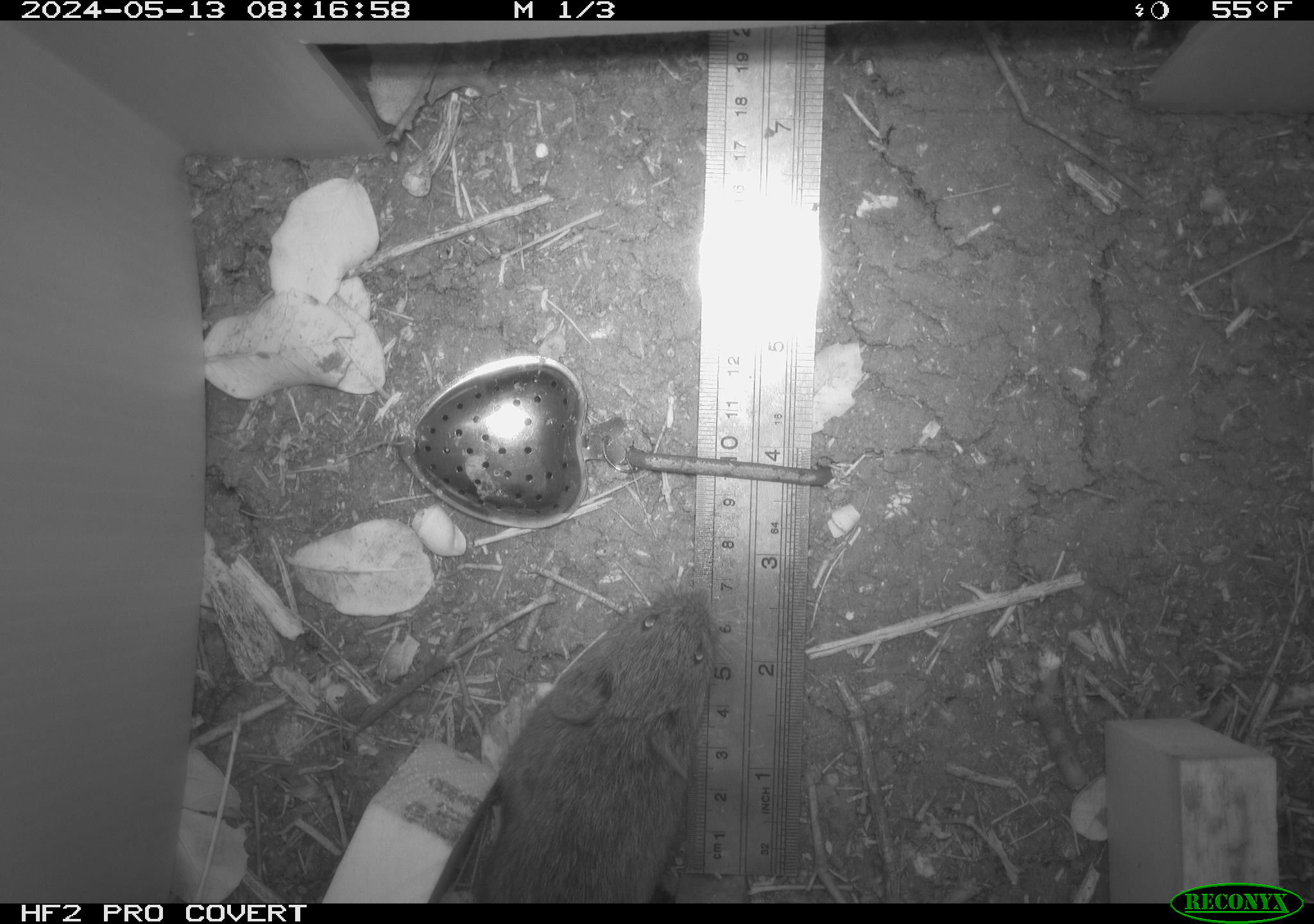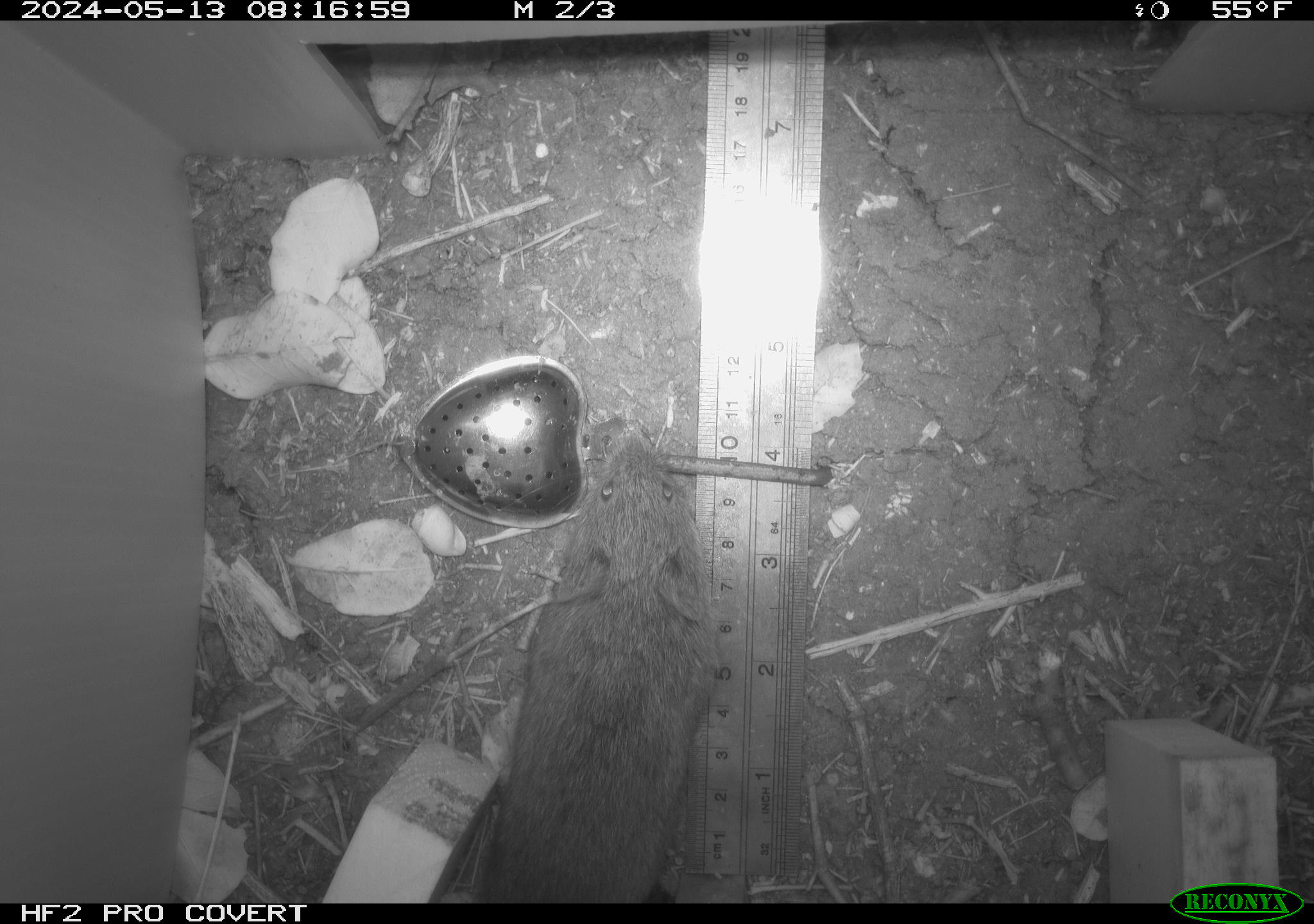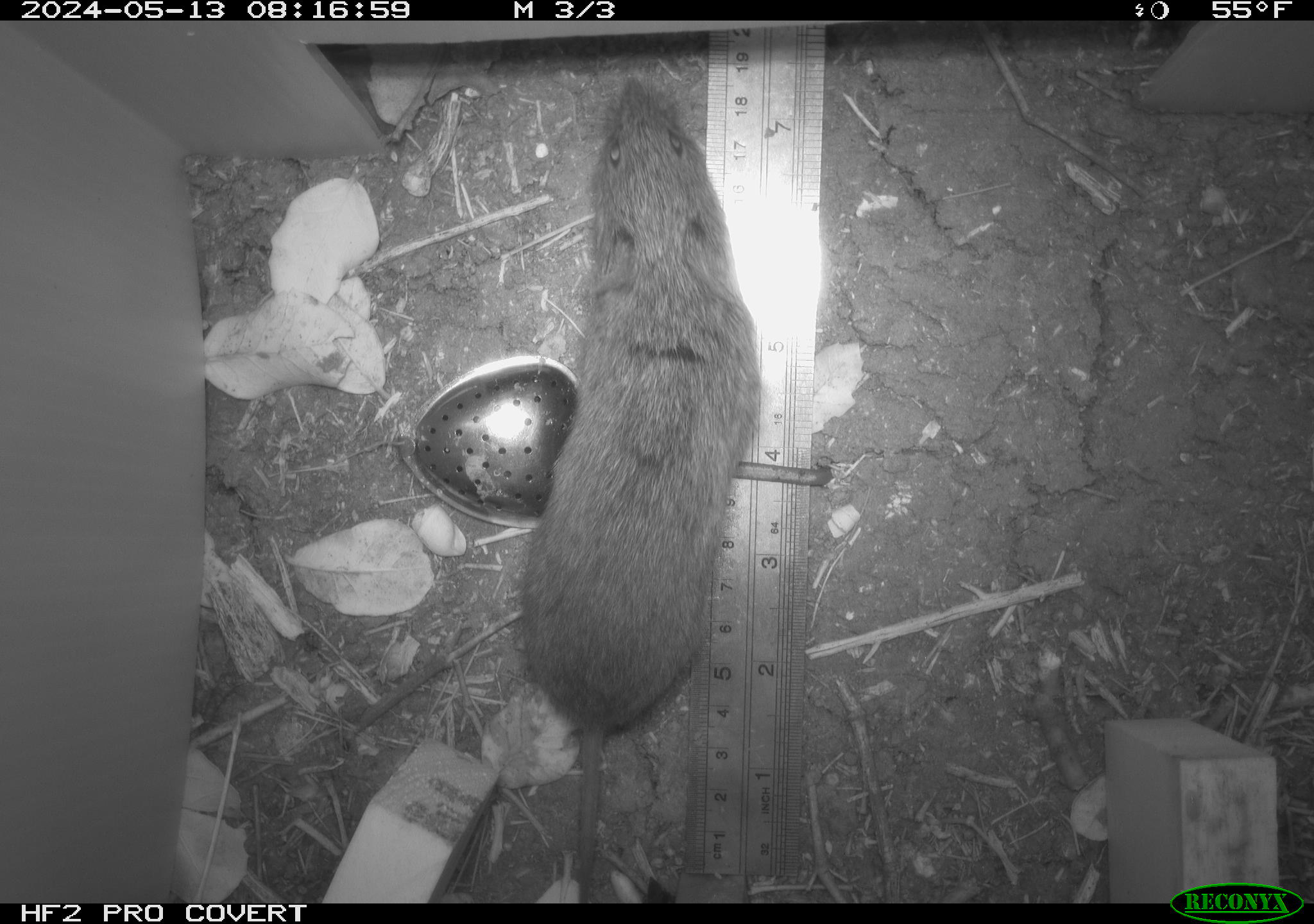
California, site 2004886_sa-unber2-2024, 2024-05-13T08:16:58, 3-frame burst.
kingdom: Animalia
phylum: Chordata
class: Mammalia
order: Rodentia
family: Cricetidae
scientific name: Arvicolinae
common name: voles, lemmings, and muskrats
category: arvicolinae subfamily